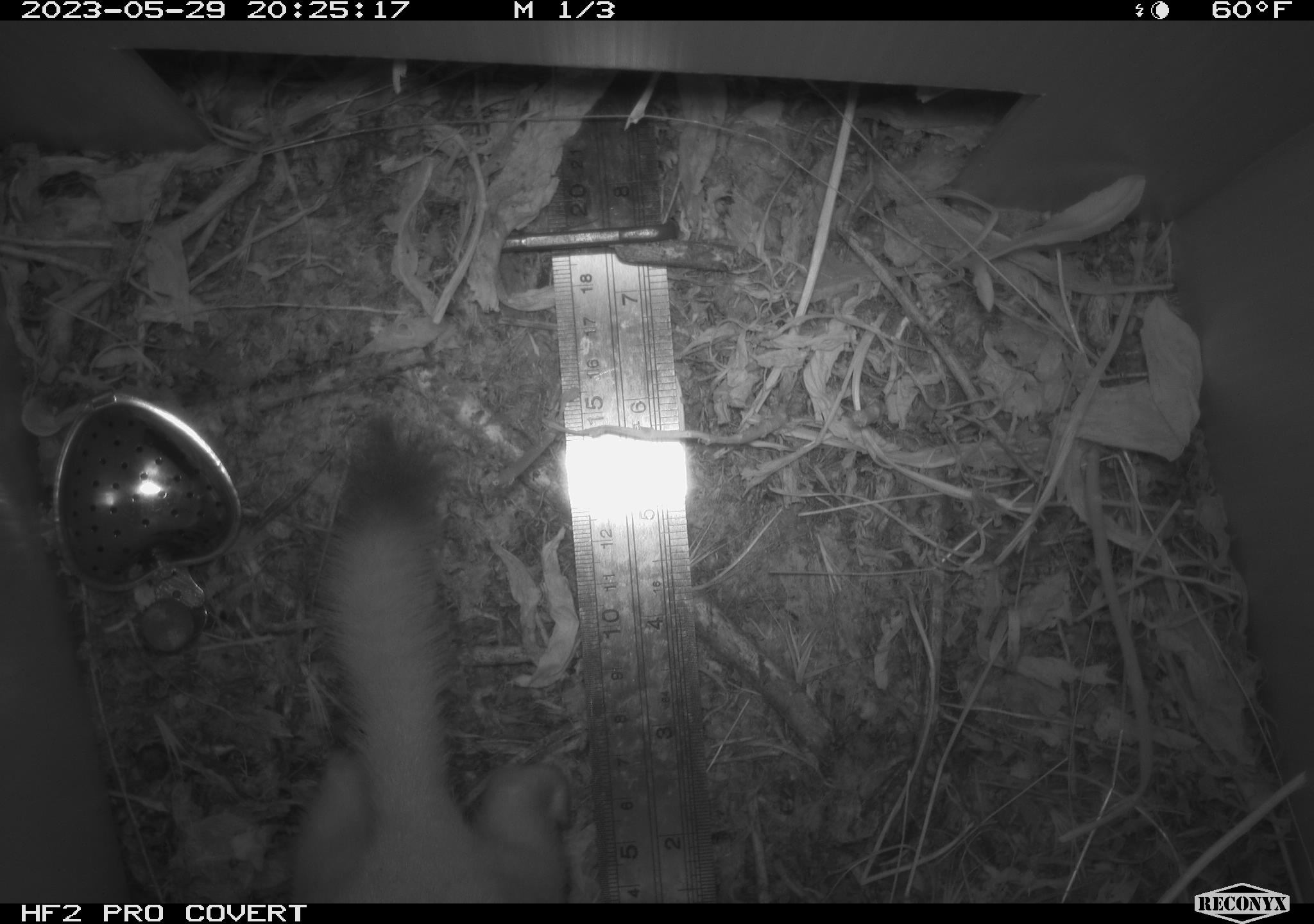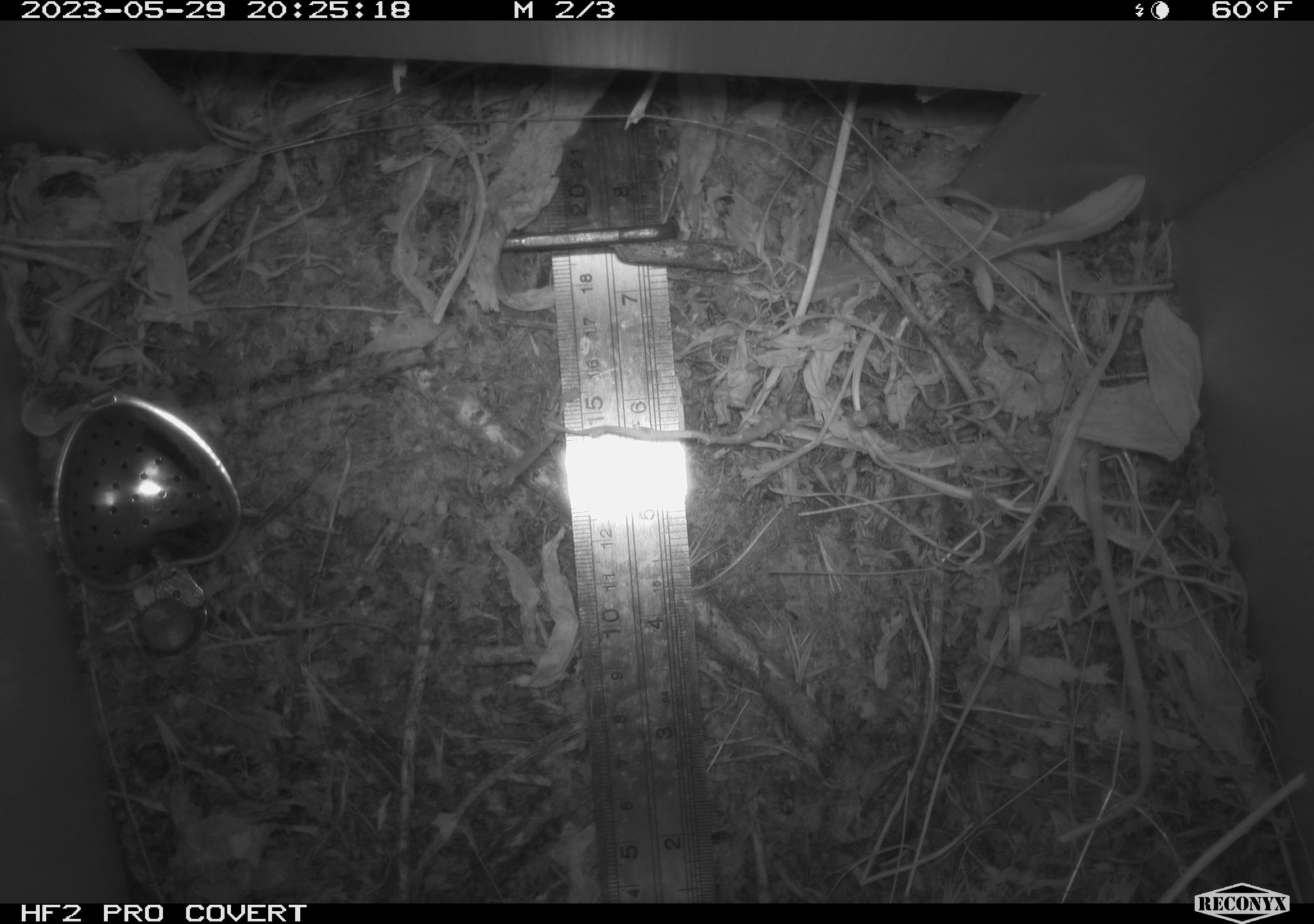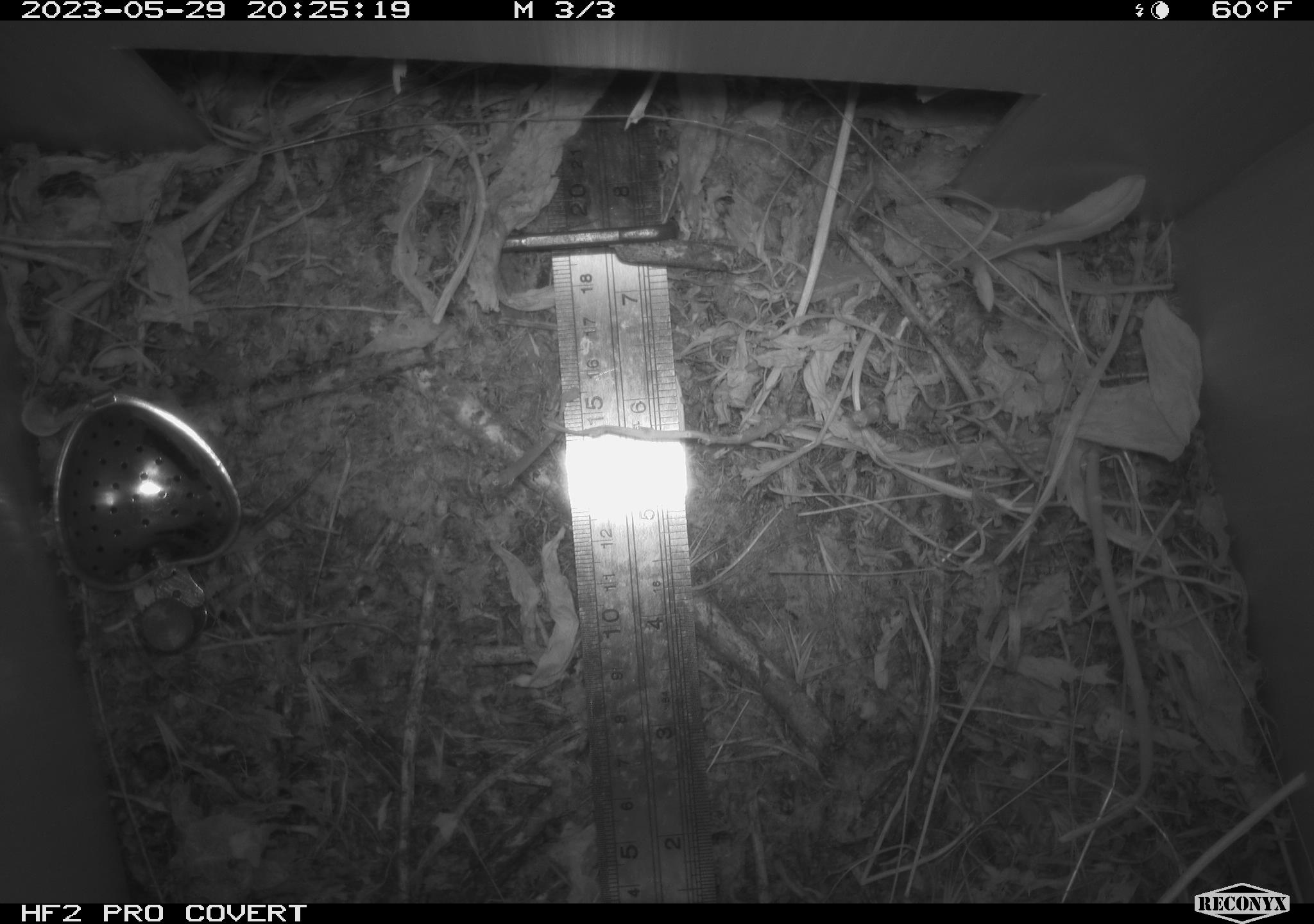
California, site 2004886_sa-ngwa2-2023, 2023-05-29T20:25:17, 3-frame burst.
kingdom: Animalia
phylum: Chordata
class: Mammalia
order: Carnivora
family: Mustelidae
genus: Neogale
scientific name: Neogale frenata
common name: long-tailed weasel